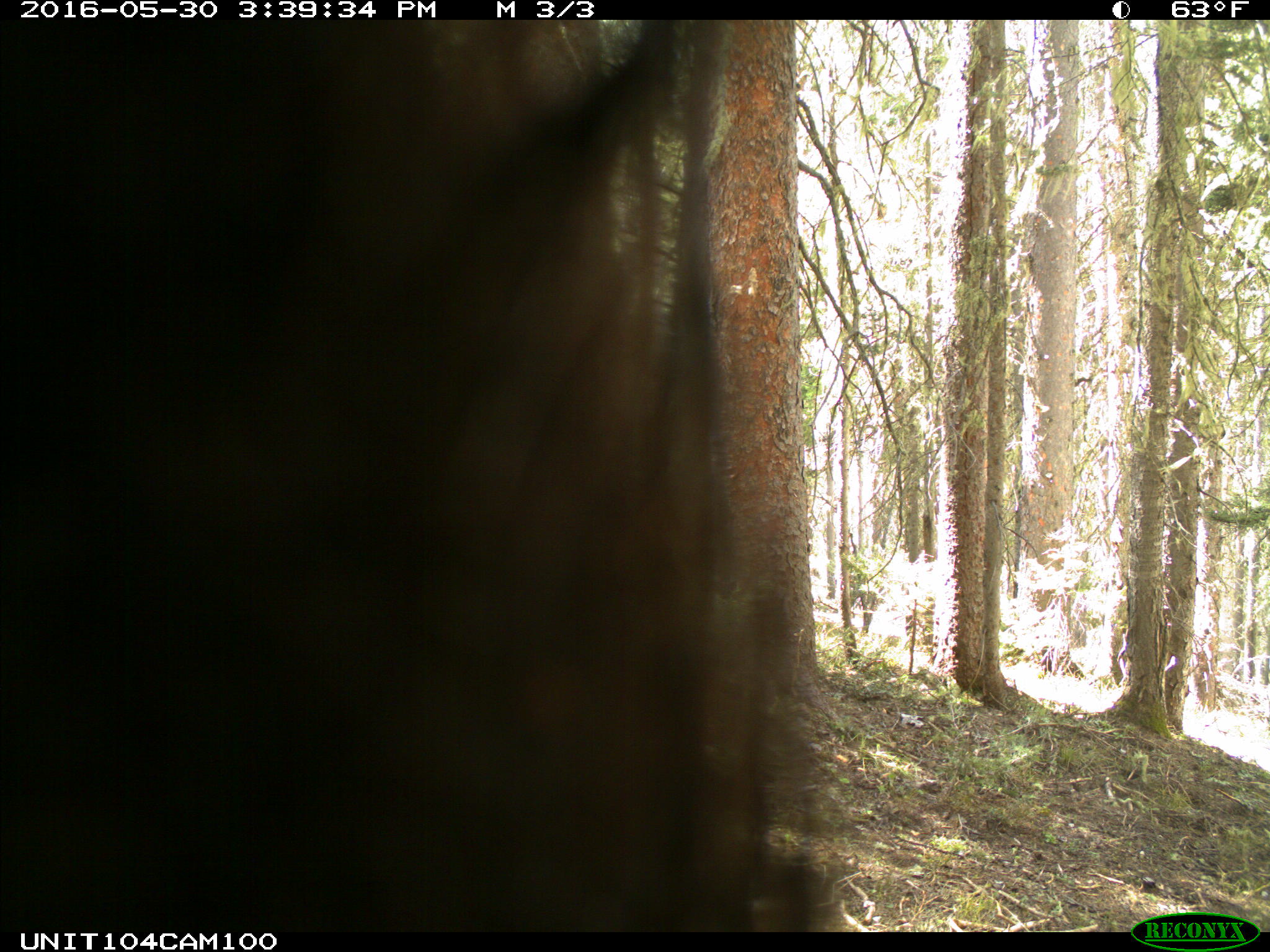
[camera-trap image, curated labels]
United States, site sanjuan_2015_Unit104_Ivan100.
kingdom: Animalia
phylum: Chordata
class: Mammalia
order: Carnivora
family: Ursidae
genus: Ursus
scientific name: Ursus americanus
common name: american black bear